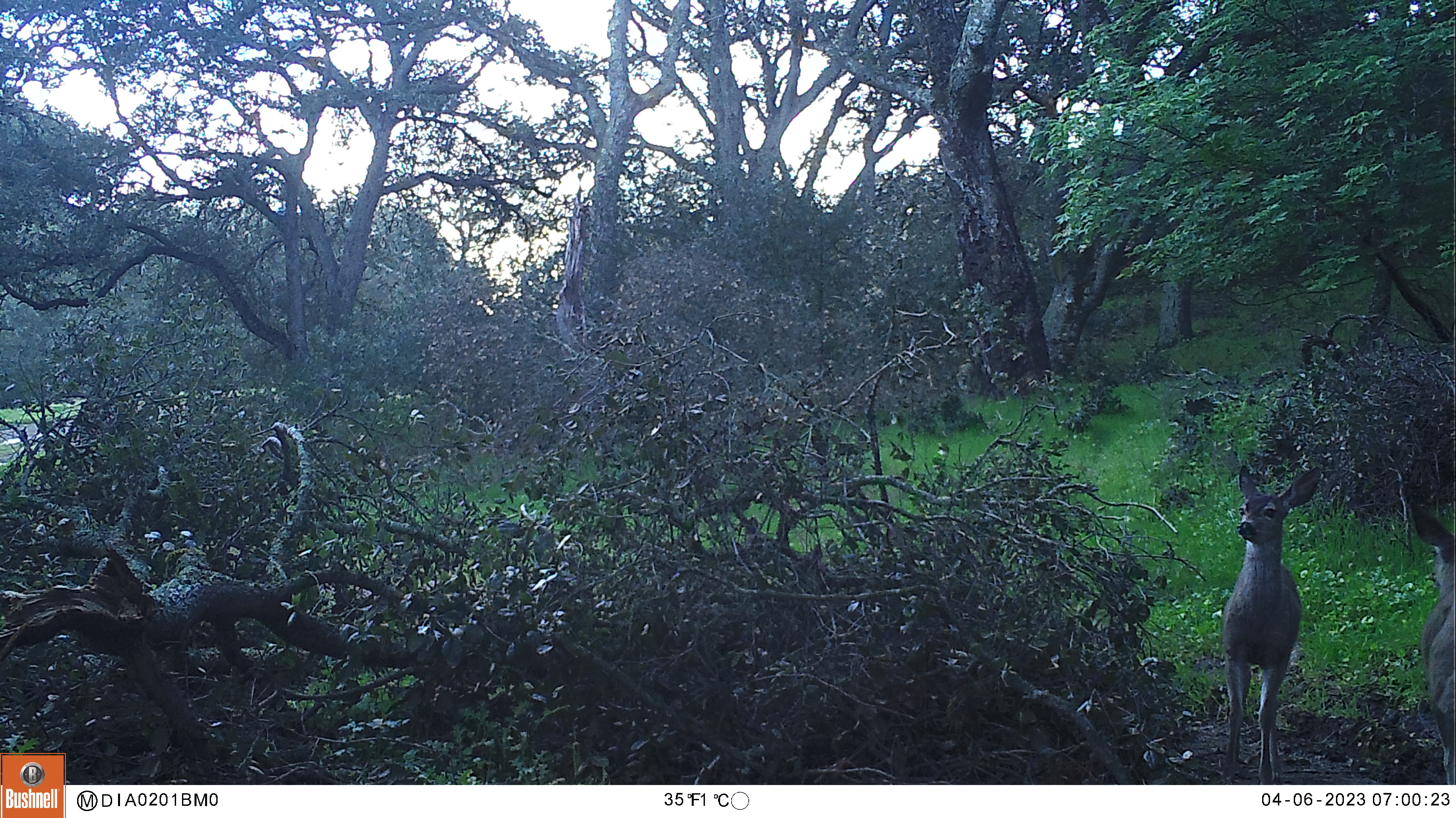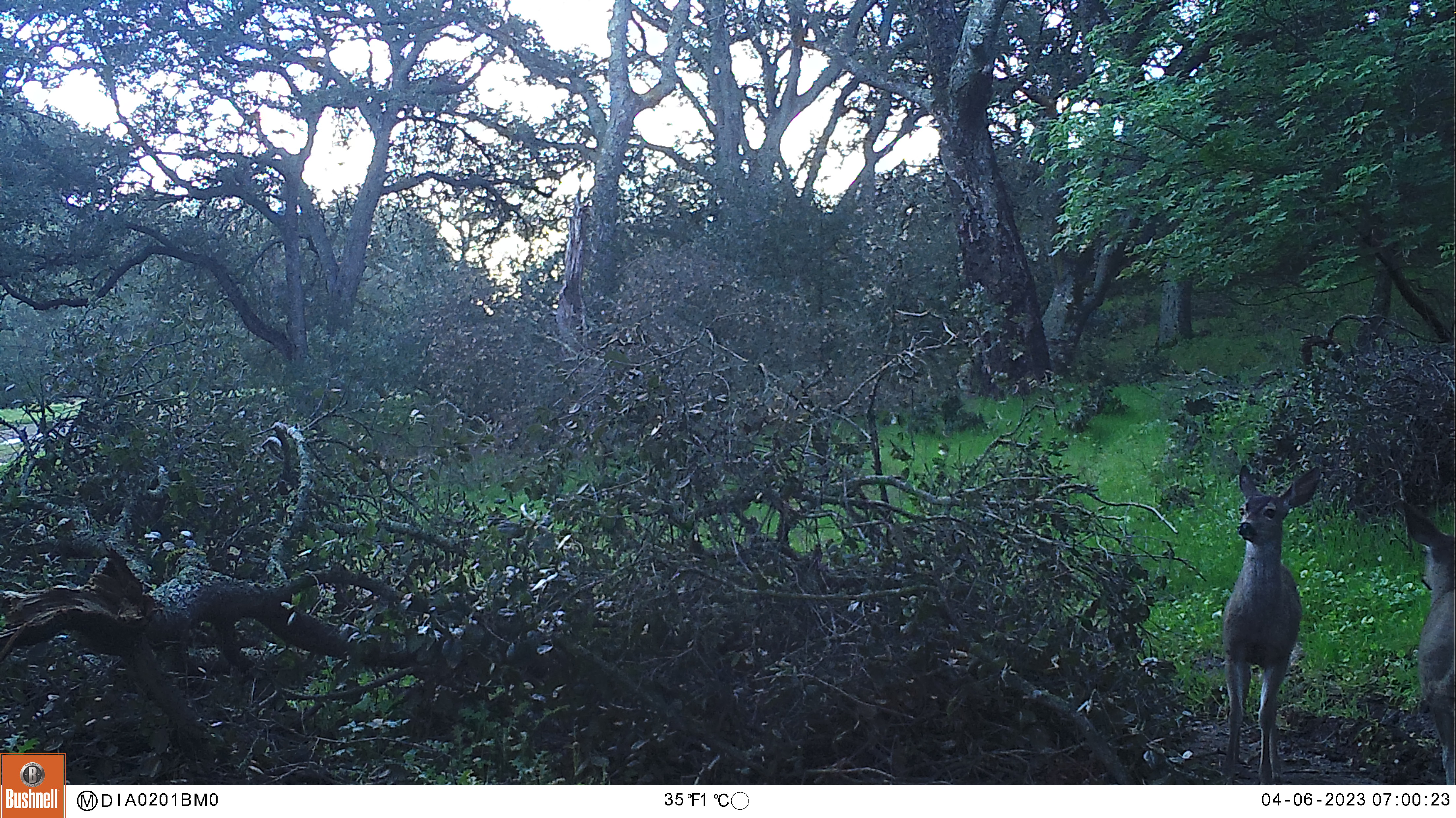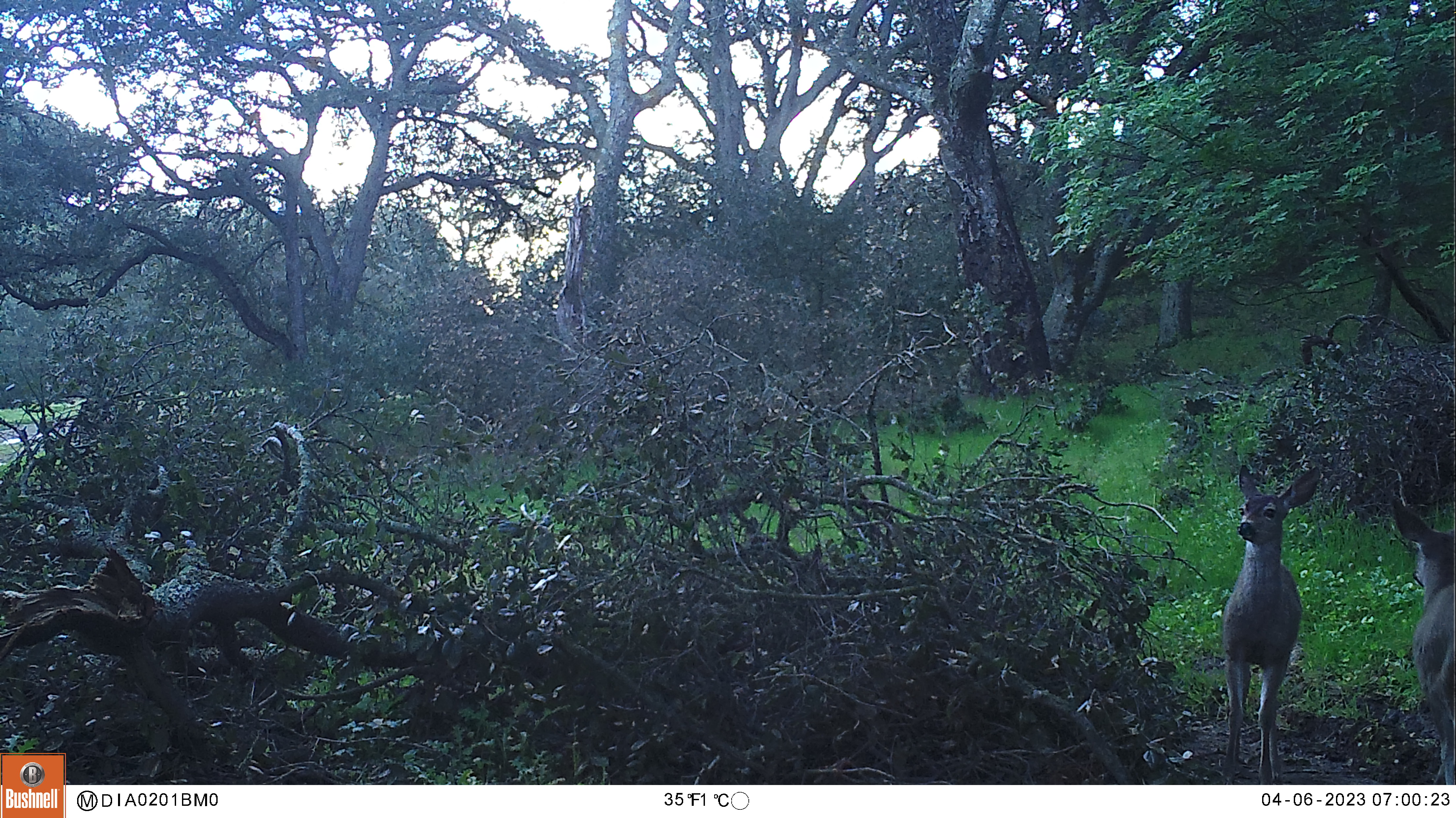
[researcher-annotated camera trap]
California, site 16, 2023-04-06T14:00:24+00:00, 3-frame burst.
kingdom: Animalia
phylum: Chordata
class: Mammalia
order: Artiodactyla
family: Cervidae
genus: Odocoileus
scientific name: Odocoileus hemionus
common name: mule deer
Mule deer (Odocoileus hemionus).